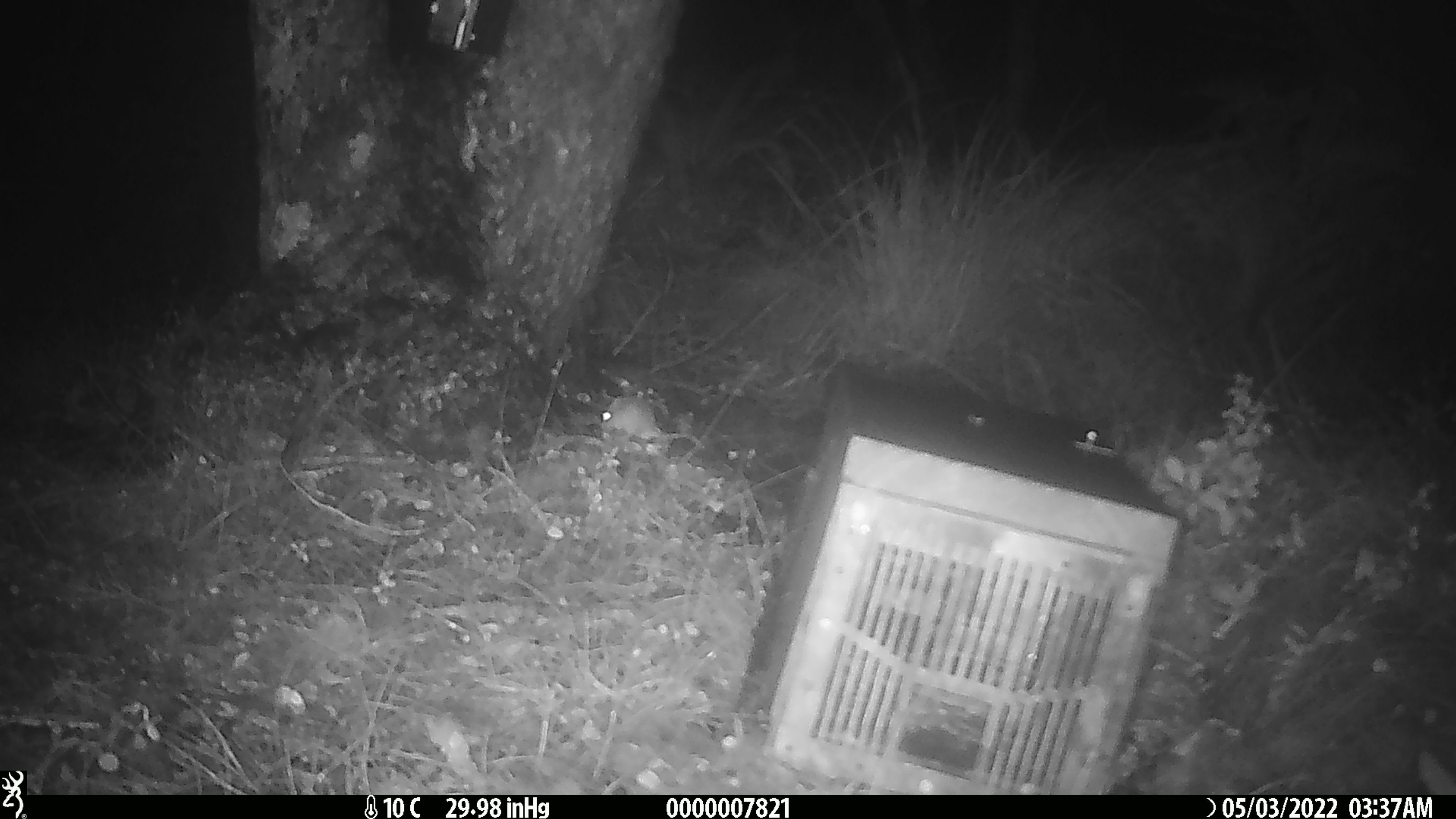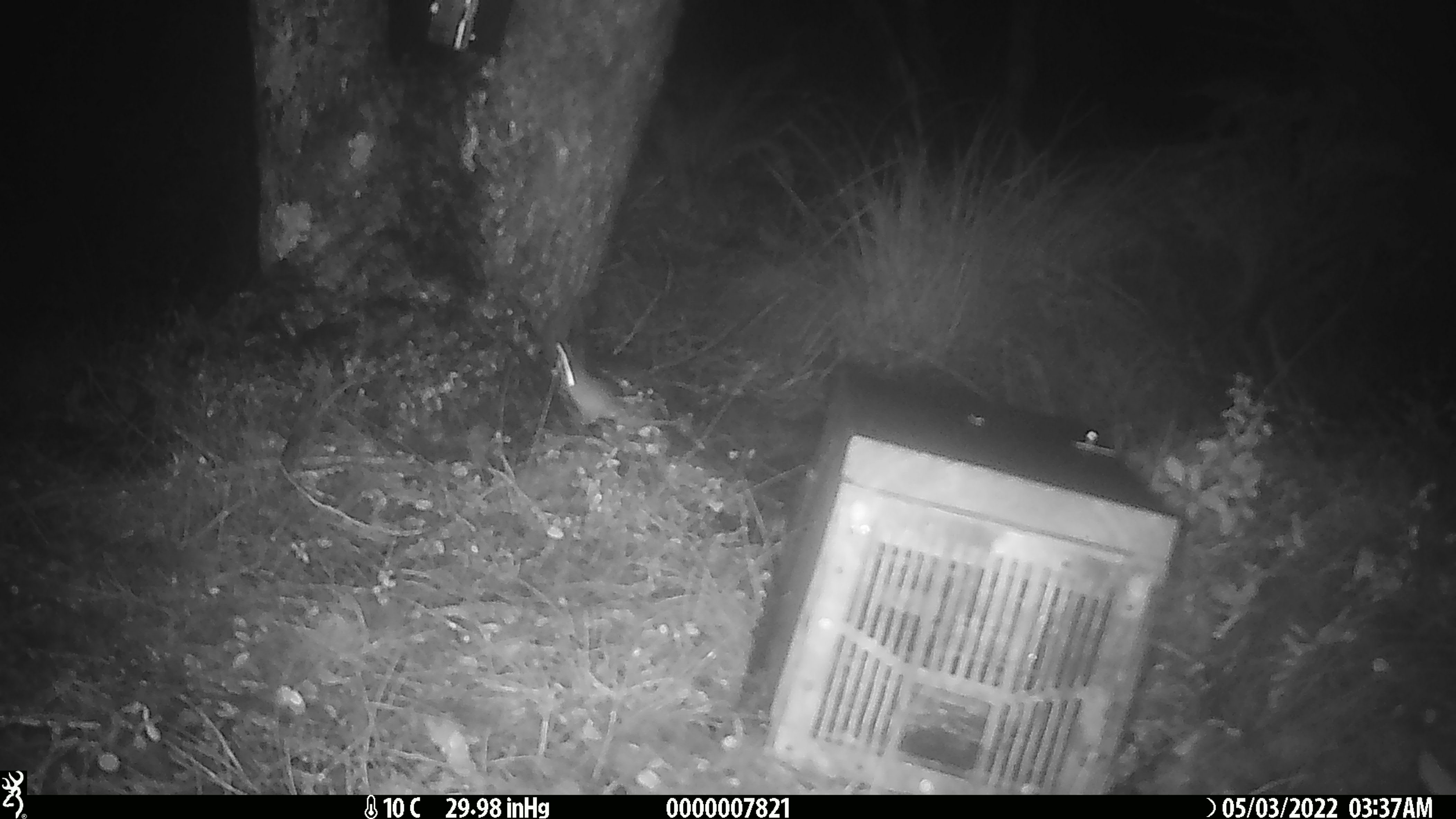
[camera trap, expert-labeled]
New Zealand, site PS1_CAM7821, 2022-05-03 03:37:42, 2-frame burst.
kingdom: Animalia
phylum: Chordata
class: Mammalia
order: Rodentia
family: Muridae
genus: Mus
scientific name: Mus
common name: mouse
Mouse (Mus).